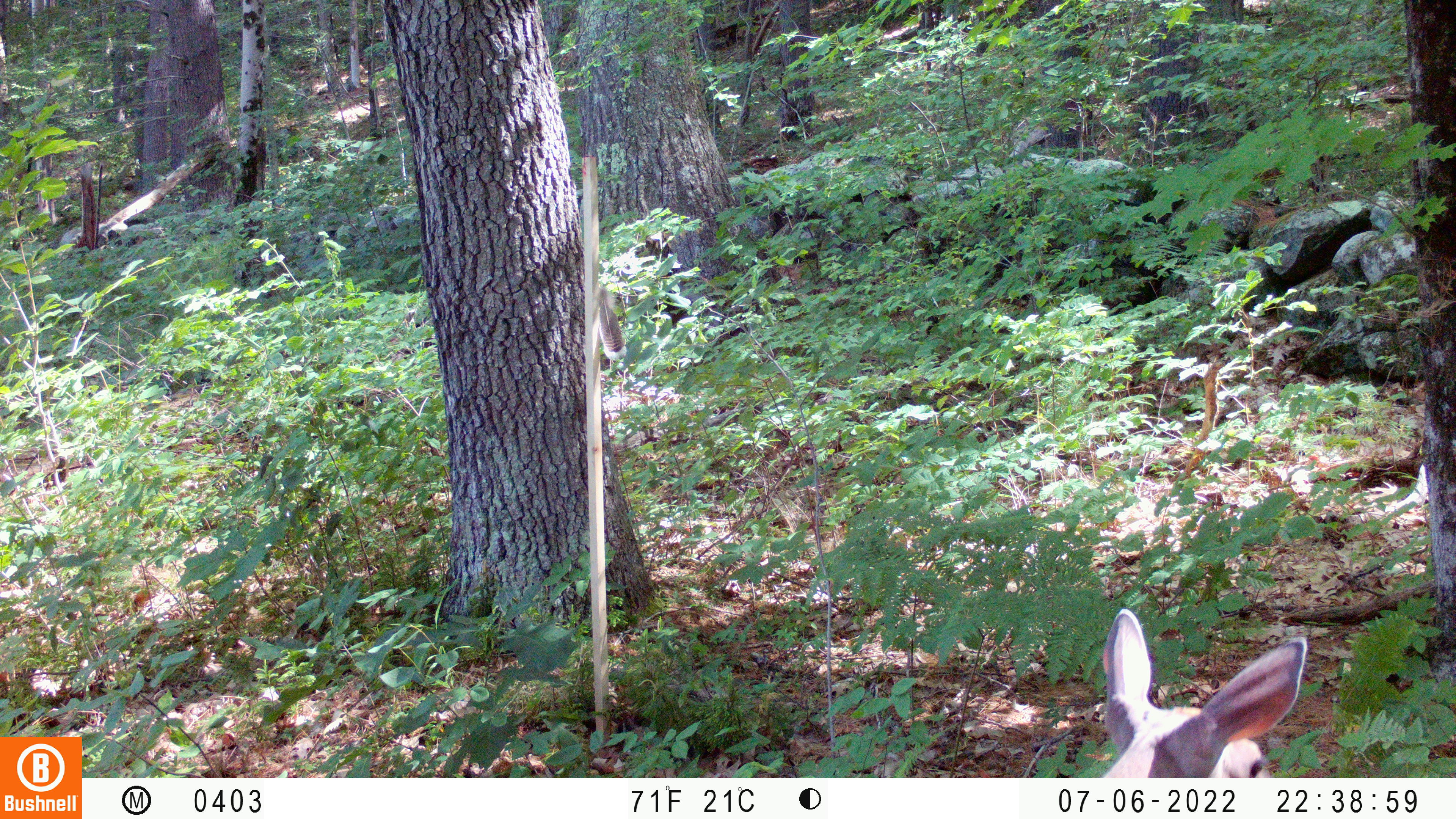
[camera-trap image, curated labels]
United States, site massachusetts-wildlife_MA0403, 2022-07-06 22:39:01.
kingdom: Animalia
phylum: Chordata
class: Mammalia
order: Artiodactyla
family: Cervidae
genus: Odocoileus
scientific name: Odocoileus virginianus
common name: white-tailed deer